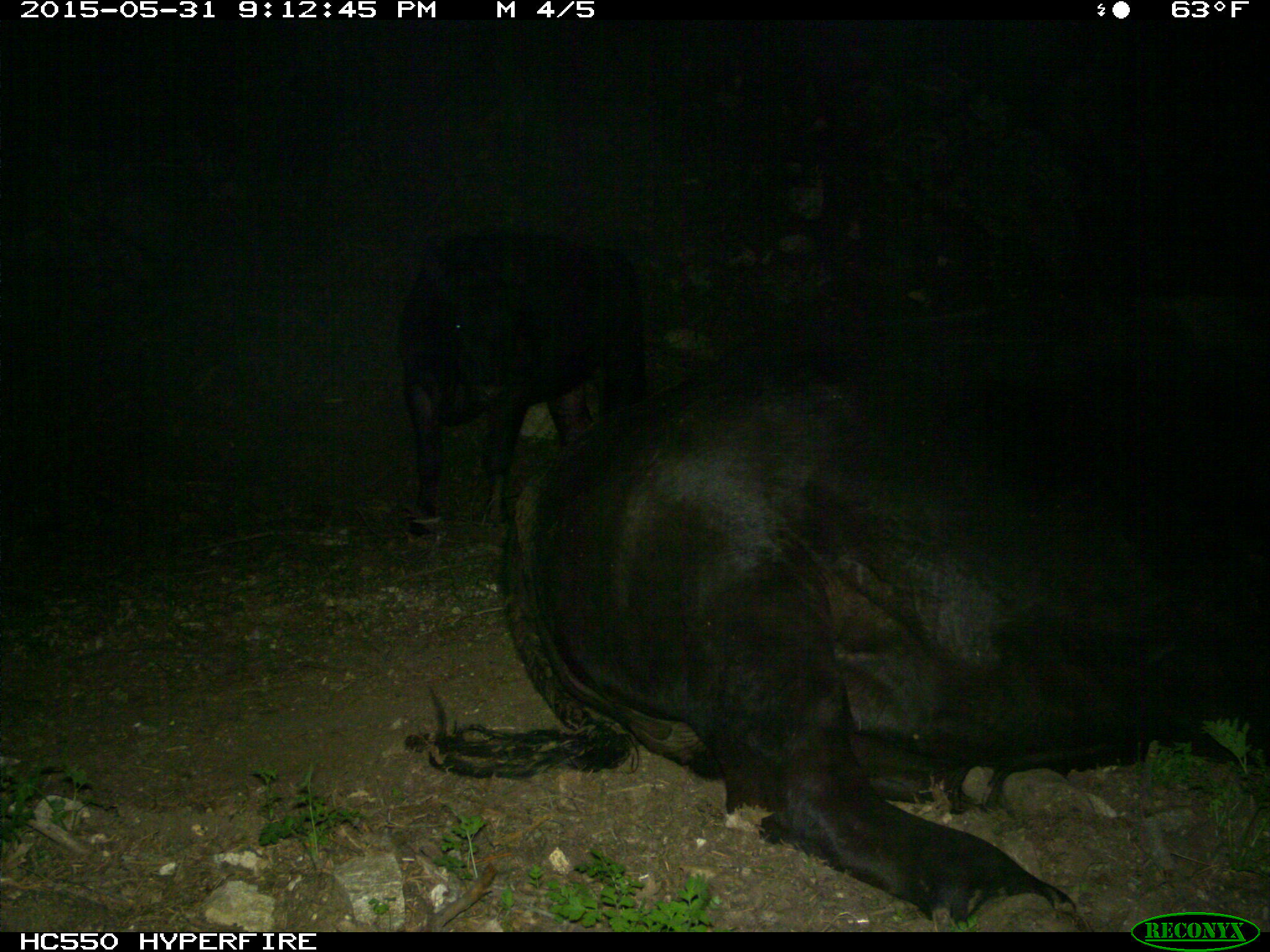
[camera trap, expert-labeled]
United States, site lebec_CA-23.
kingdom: Animalia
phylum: Chordata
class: Mammalia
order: Artiodactyla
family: Bovidae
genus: Bos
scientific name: Bos taurus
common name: domestic cow